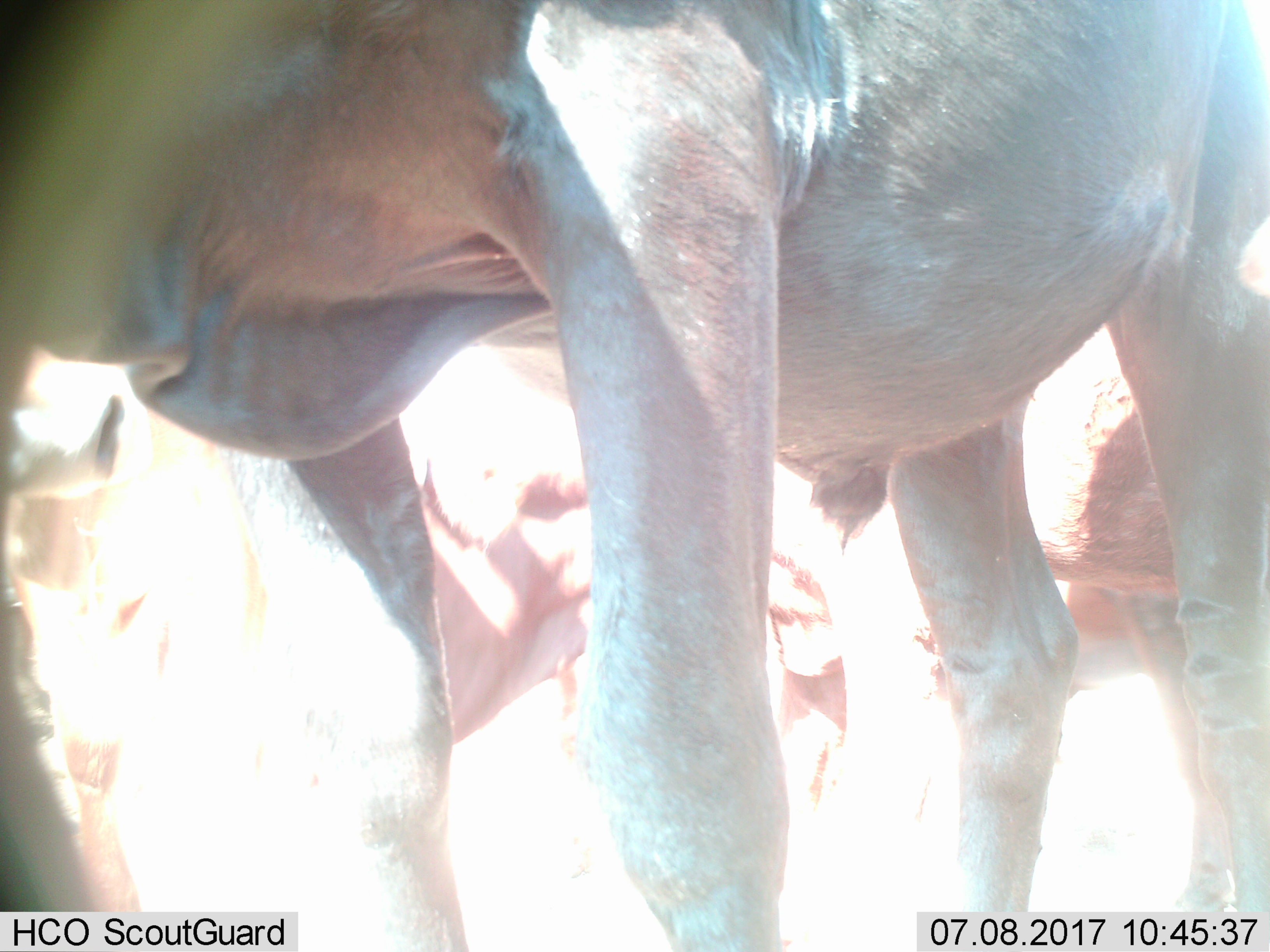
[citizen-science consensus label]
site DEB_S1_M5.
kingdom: Animalia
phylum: Chordata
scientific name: Vertebrata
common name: domestic animal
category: domesticanimal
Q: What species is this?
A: Domesticanimal (domestic animal) (Vertebrata).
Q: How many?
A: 6.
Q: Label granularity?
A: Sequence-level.